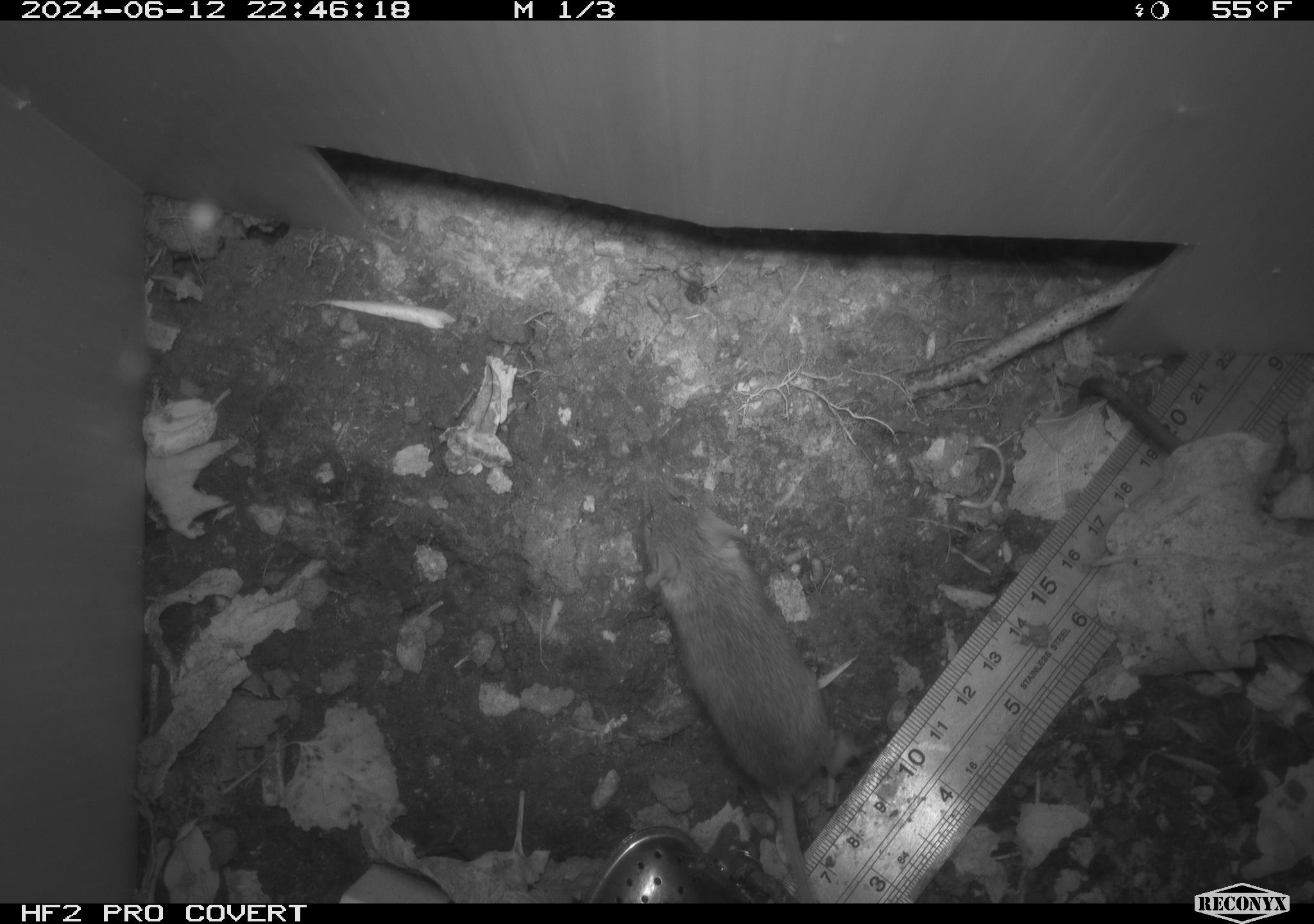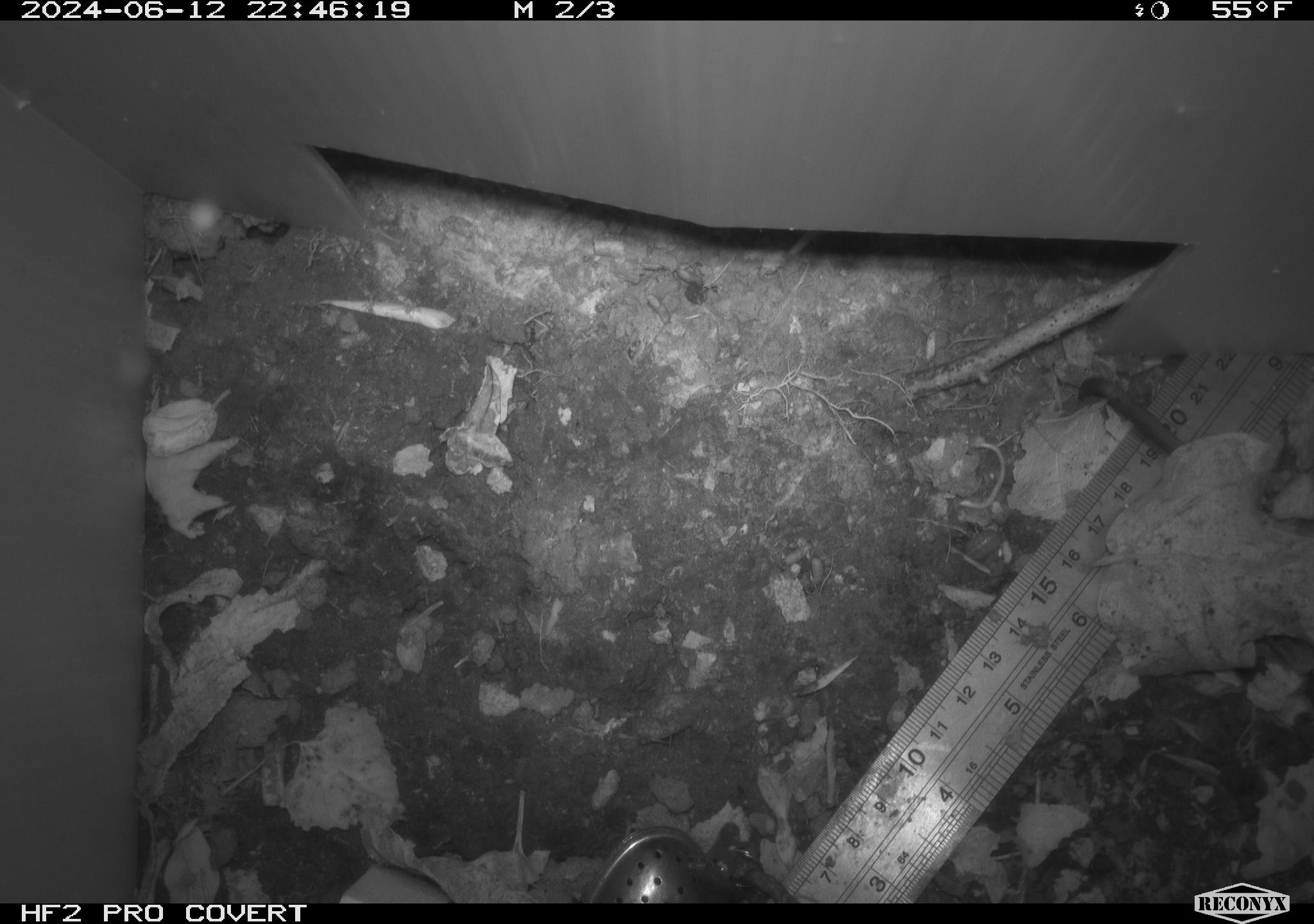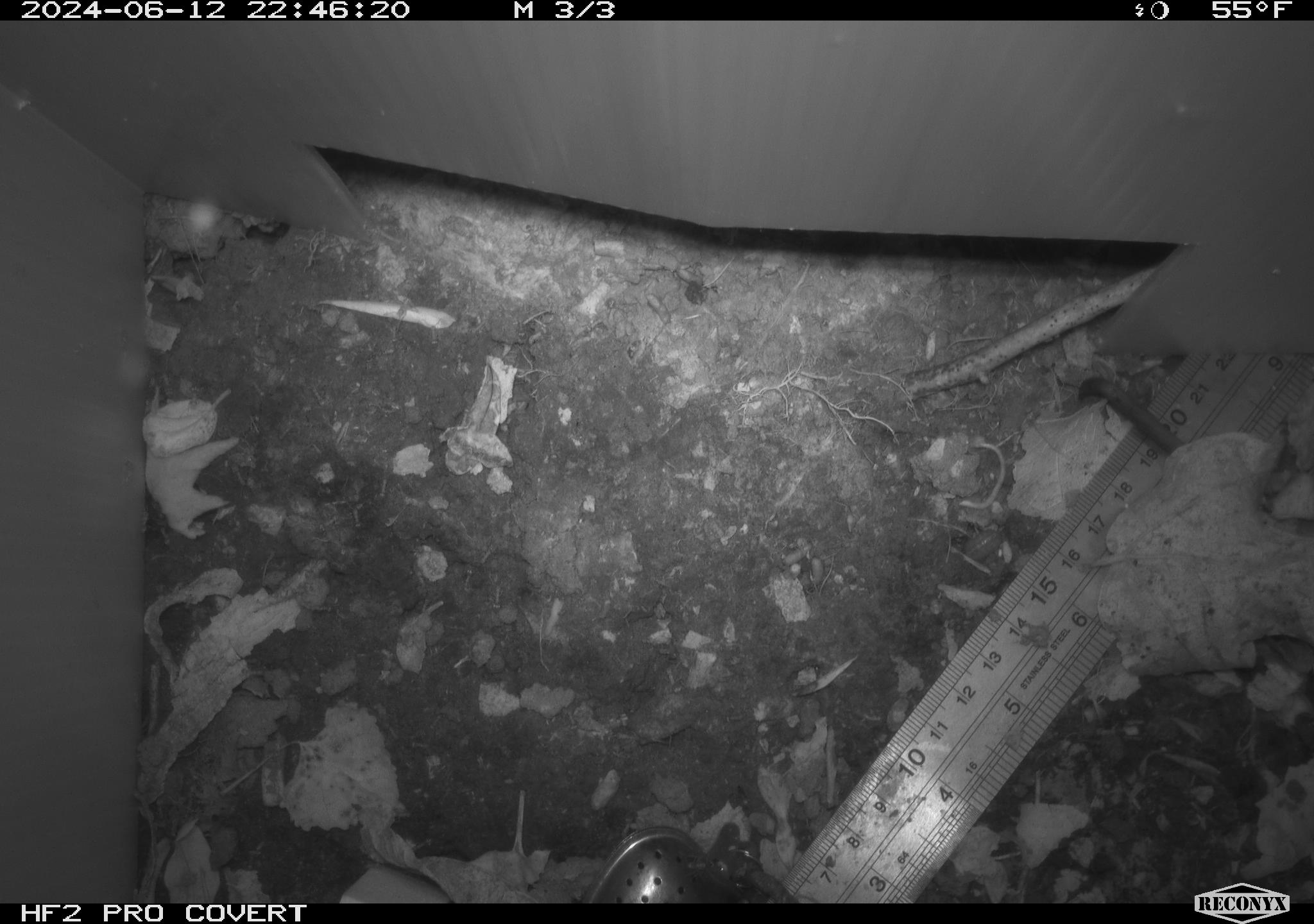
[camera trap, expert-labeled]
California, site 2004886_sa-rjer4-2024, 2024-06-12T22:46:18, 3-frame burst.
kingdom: Animalia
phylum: Chordata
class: Mammalia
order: Rodentia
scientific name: Rodentia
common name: mouse species